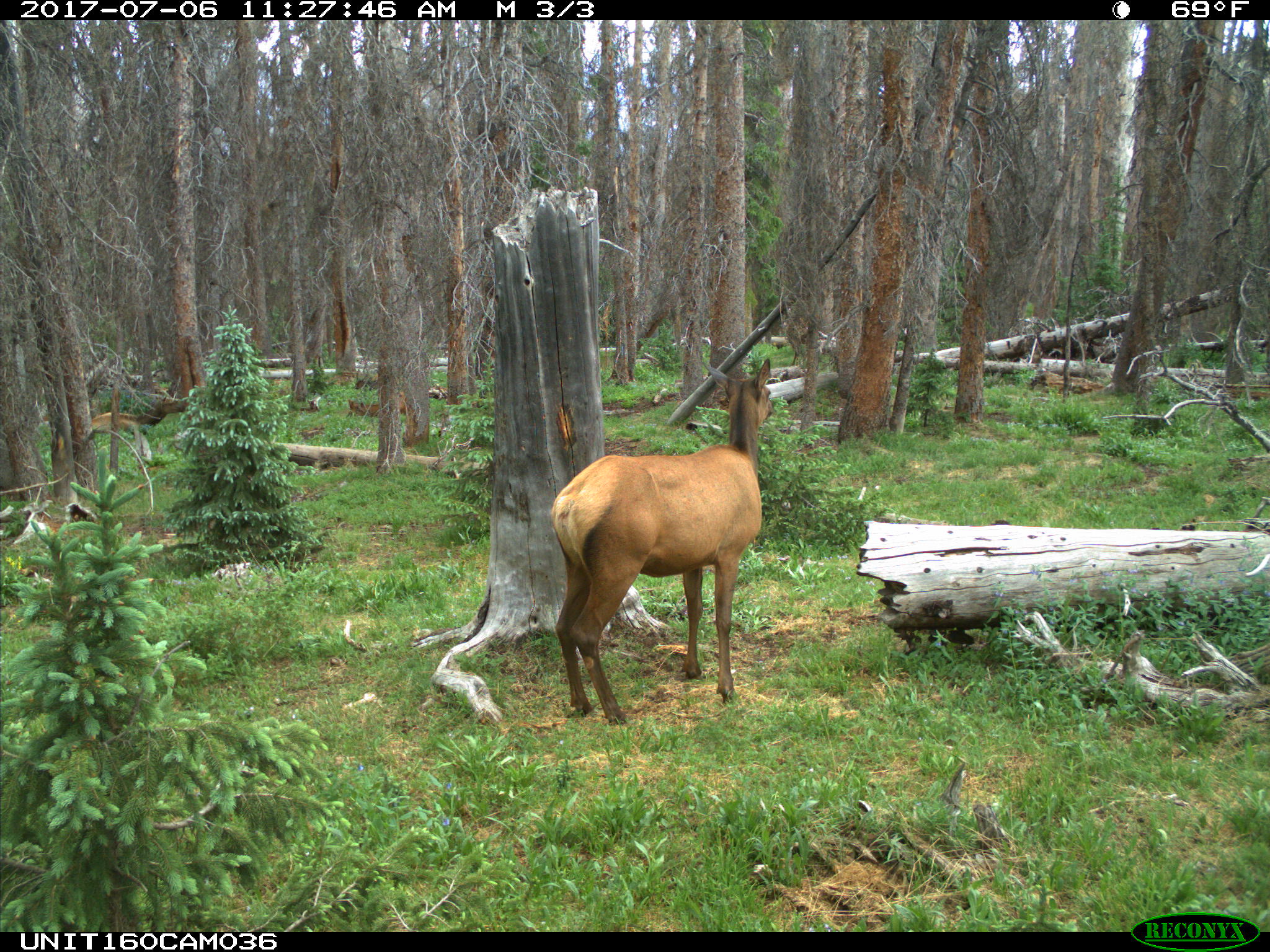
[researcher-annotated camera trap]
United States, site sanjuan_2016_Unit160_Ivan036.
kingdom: Animalia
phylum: Chordata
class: Mammalia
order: Artiodactyla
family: Cervidae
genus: Cervus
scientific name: Cervus elaphus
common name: red deer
Cervus elaphus (red deer).